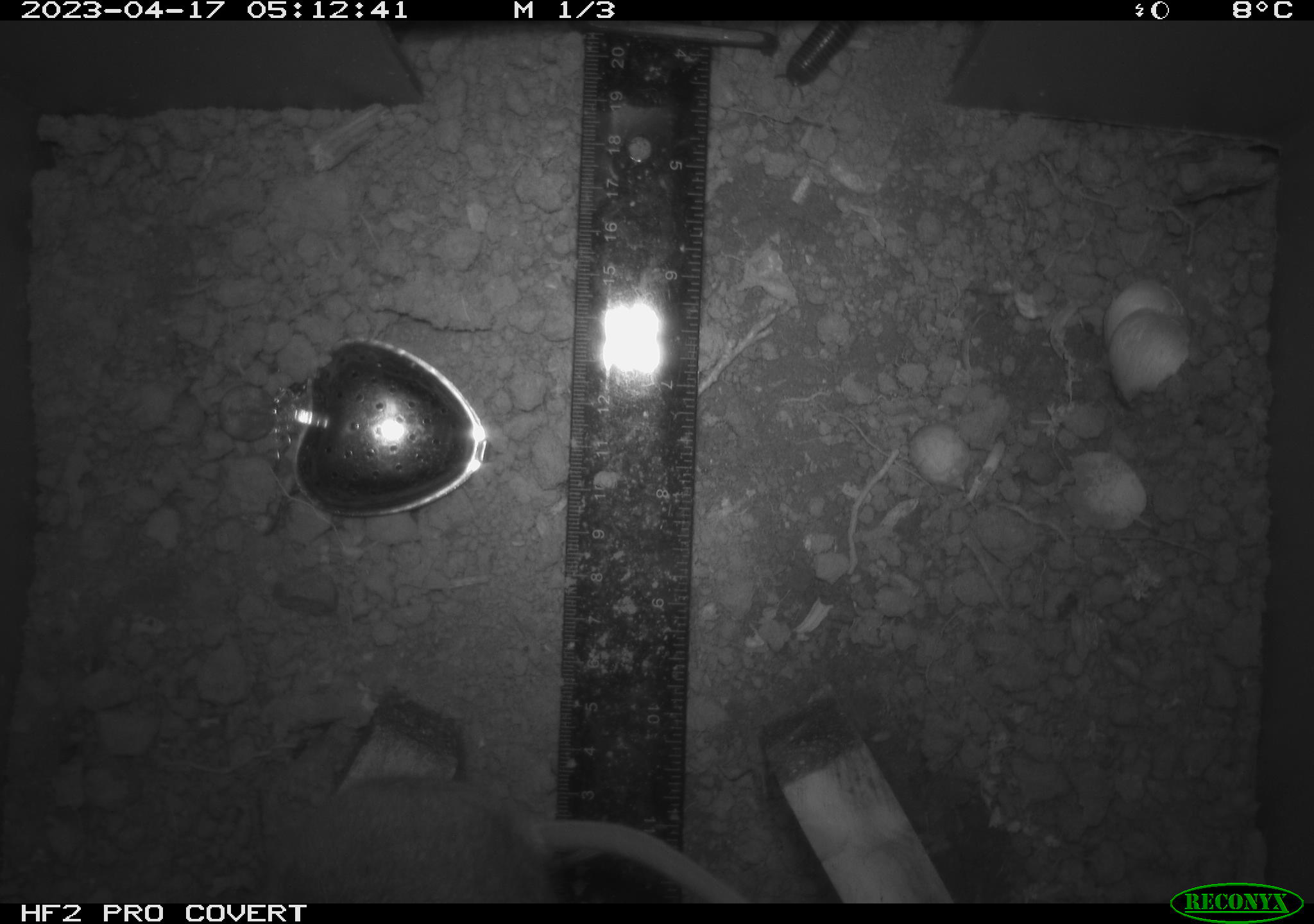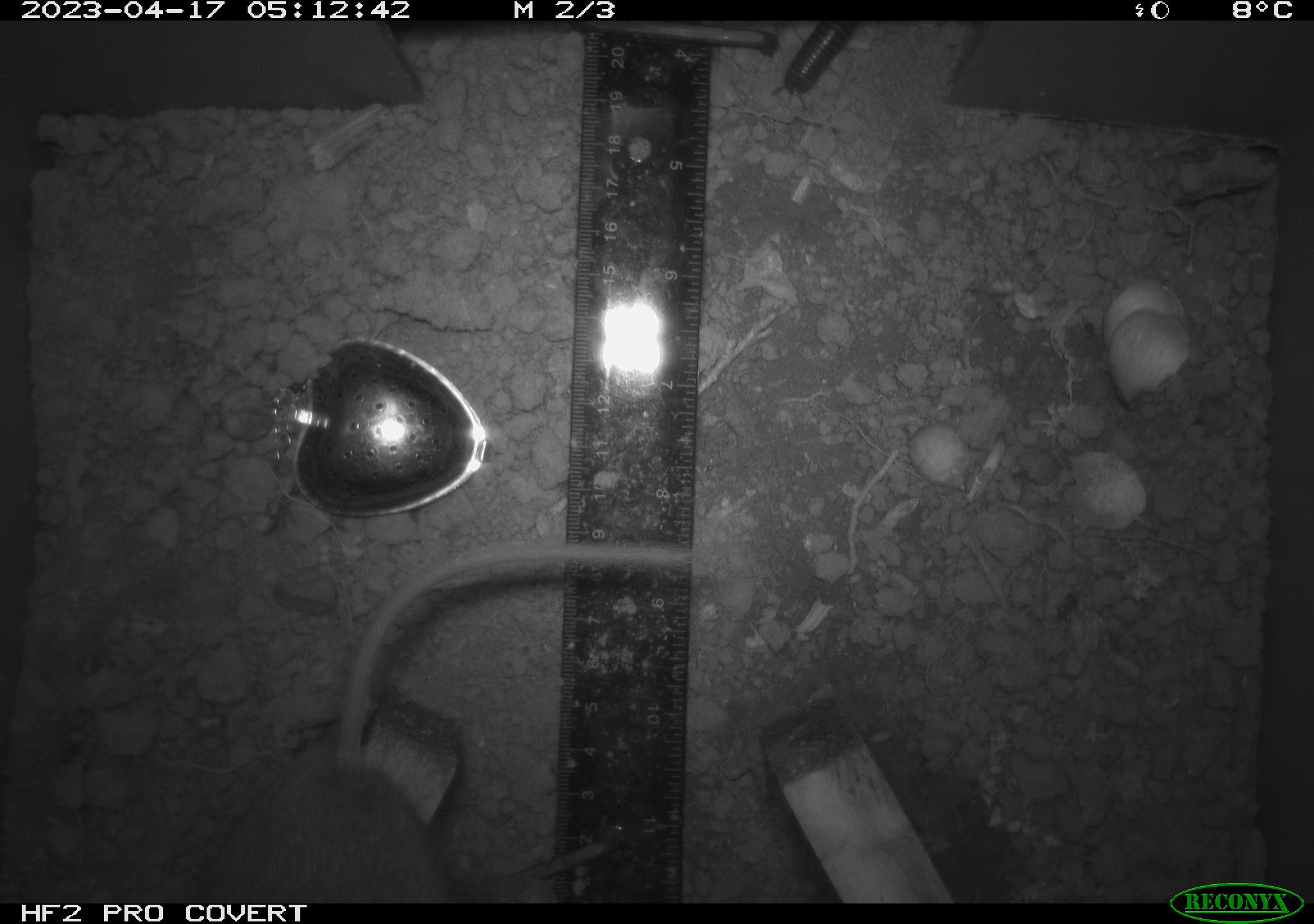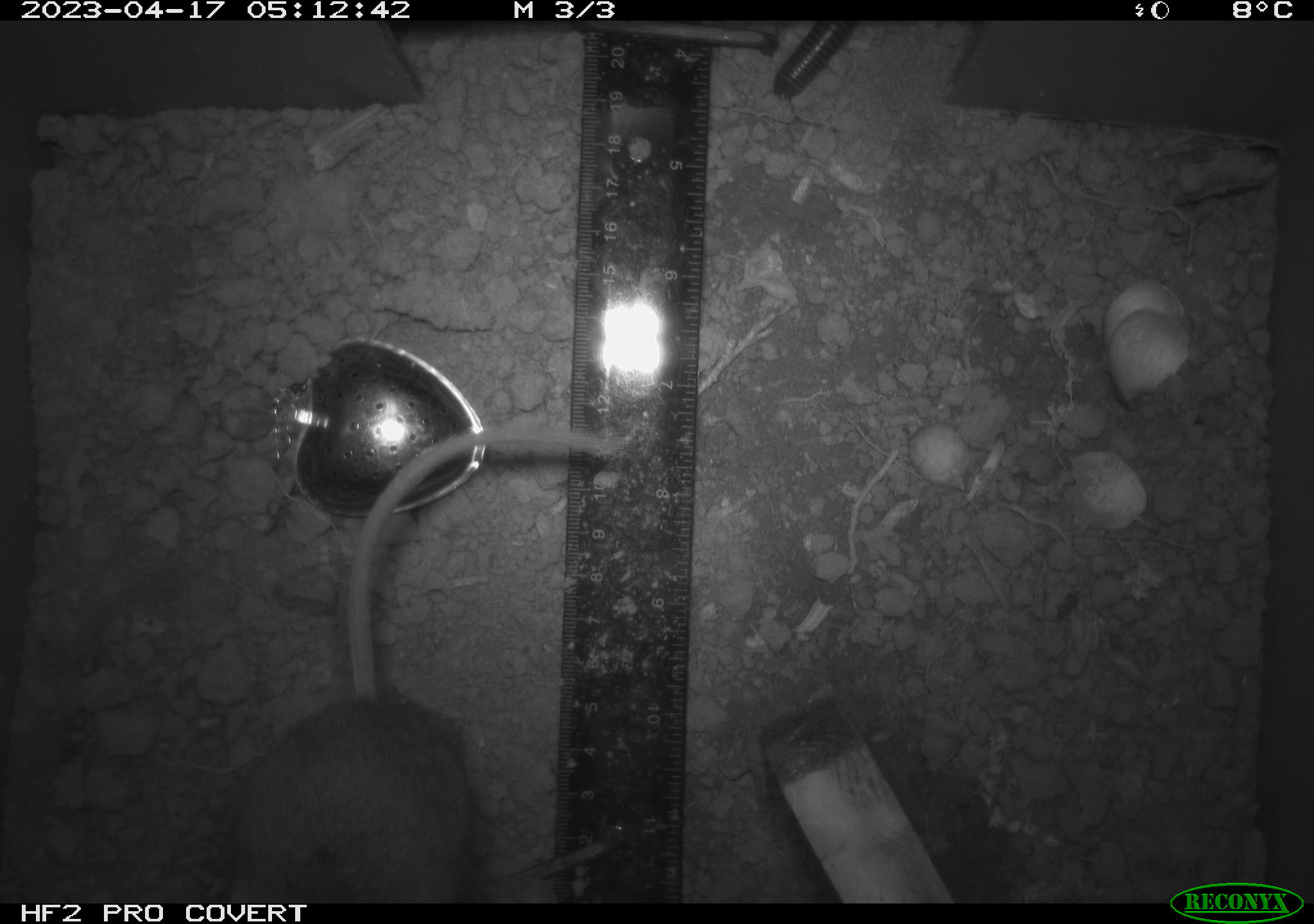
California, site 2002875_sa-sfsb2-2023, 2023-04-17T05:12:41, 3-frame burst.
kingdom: Animalia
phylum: Arthropoda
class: Diplopoda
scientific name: Diplopoda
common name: millipedes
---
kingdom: Animalia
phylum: Chordata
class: Mammalia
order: Rodentia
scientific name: Rodentia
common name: mouse species